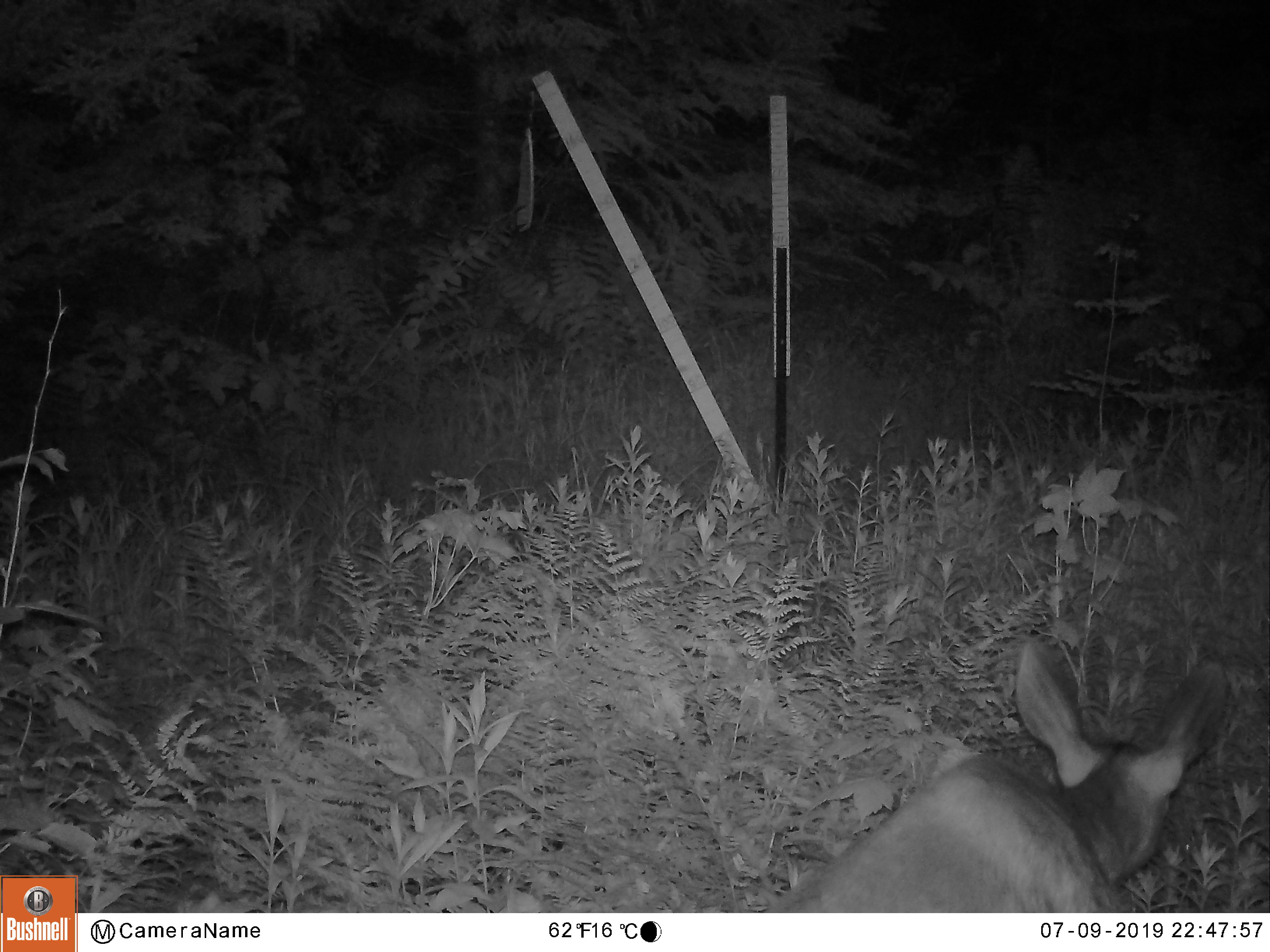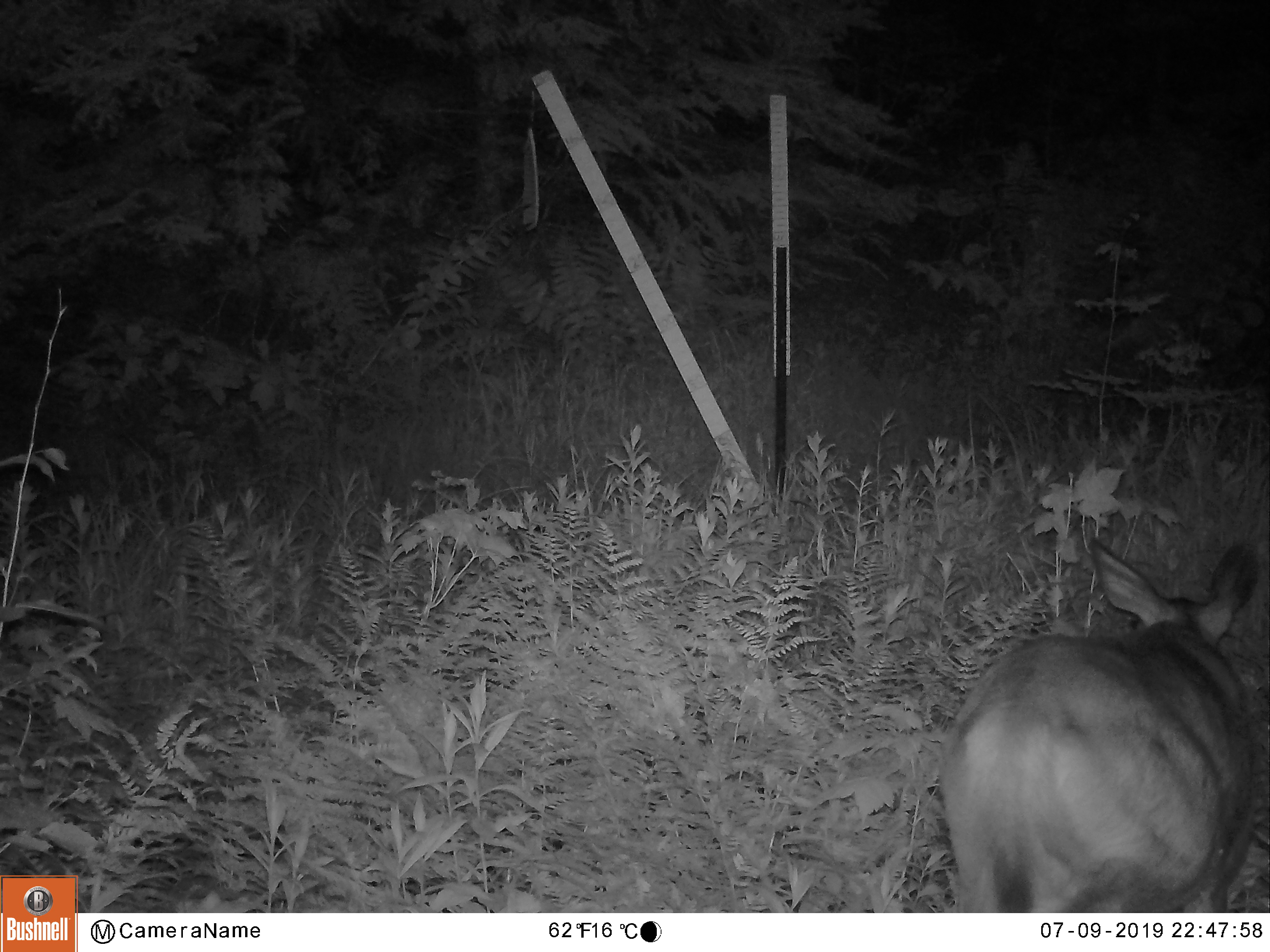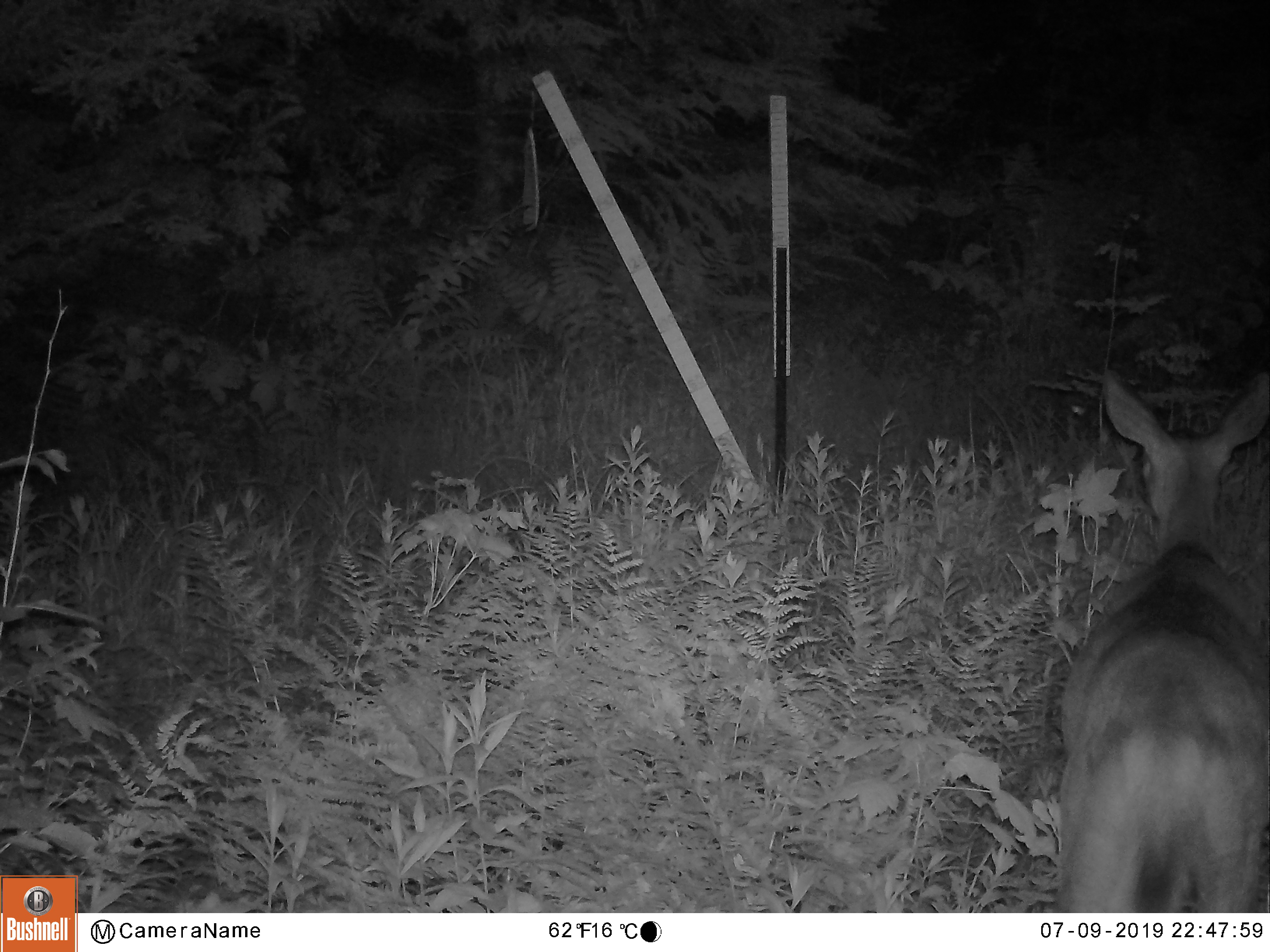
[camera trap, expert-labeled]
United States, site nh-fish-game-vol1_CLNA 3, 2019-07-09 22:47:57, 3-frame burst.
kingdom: Animalia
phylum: Chordata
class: Mammalia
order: Artiodactyla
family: Cervidae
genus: Odocoileus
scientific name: Odocoileus virginianus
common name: white-tailed deer